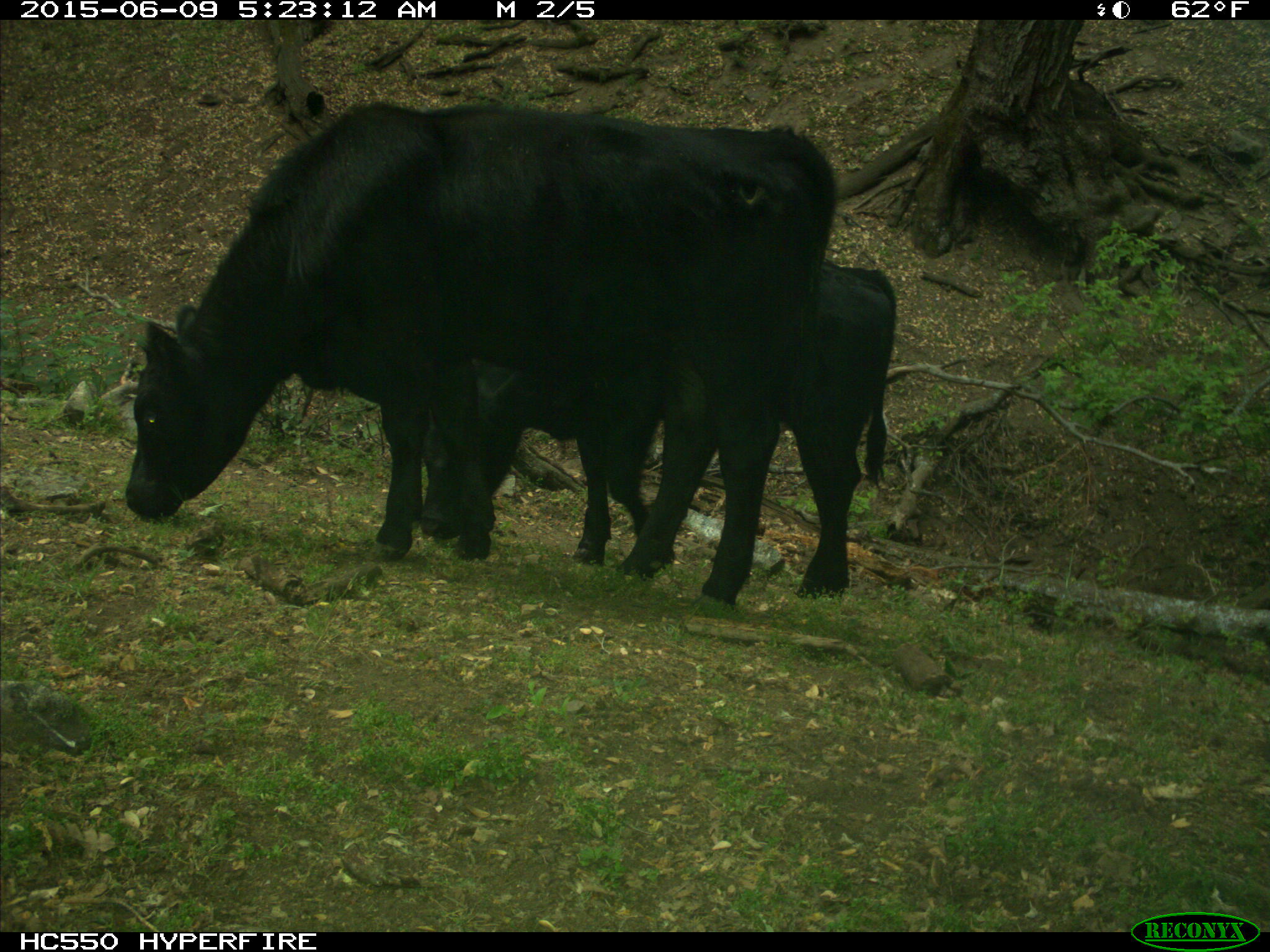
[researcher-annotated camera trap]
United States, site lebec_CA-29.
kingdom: Animalia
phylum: Chordata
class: Mammalia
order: Artiodactyla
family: Bovidae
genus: Bos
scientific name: Bos taurus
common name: domestic cow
Bos taurus (domestic cow).